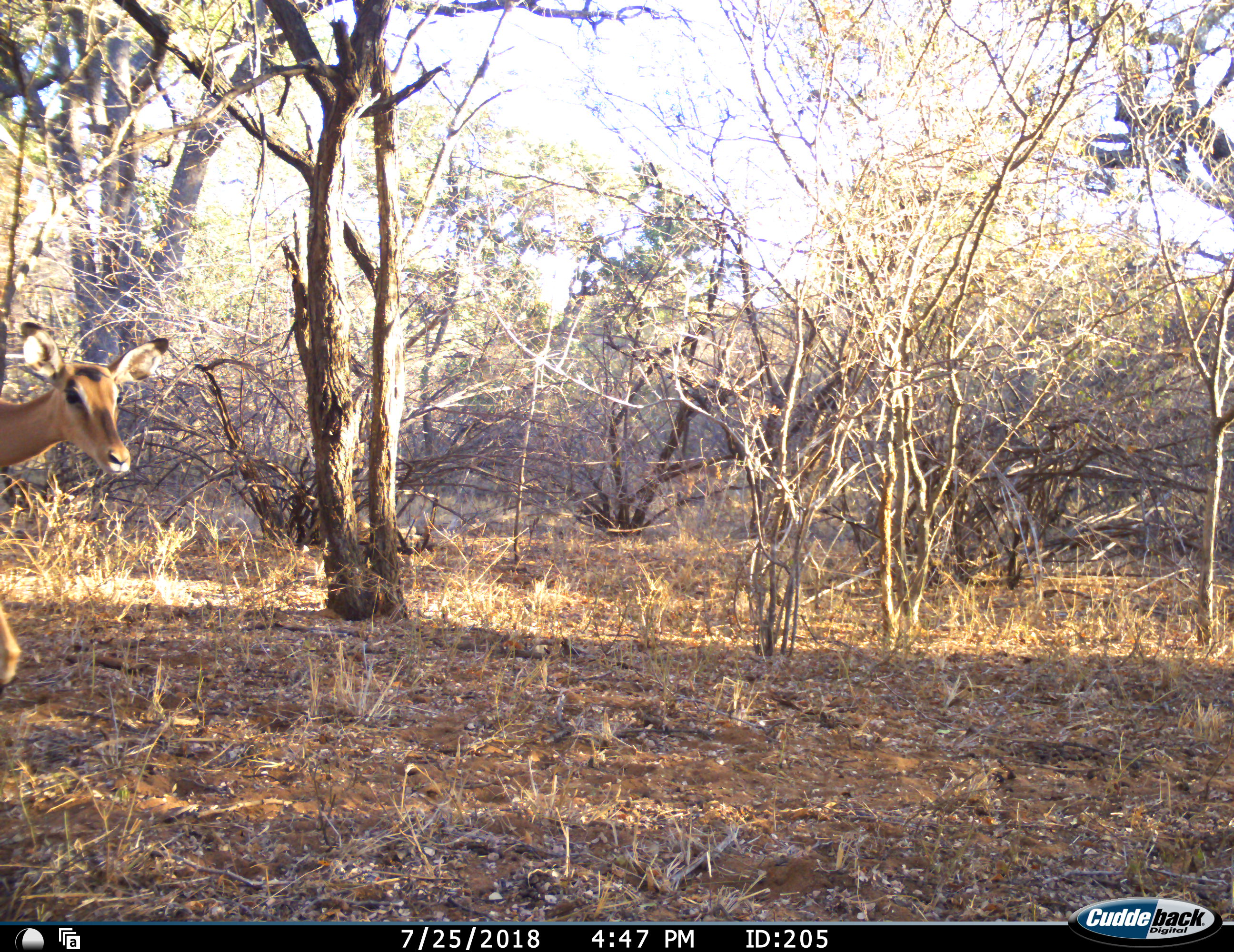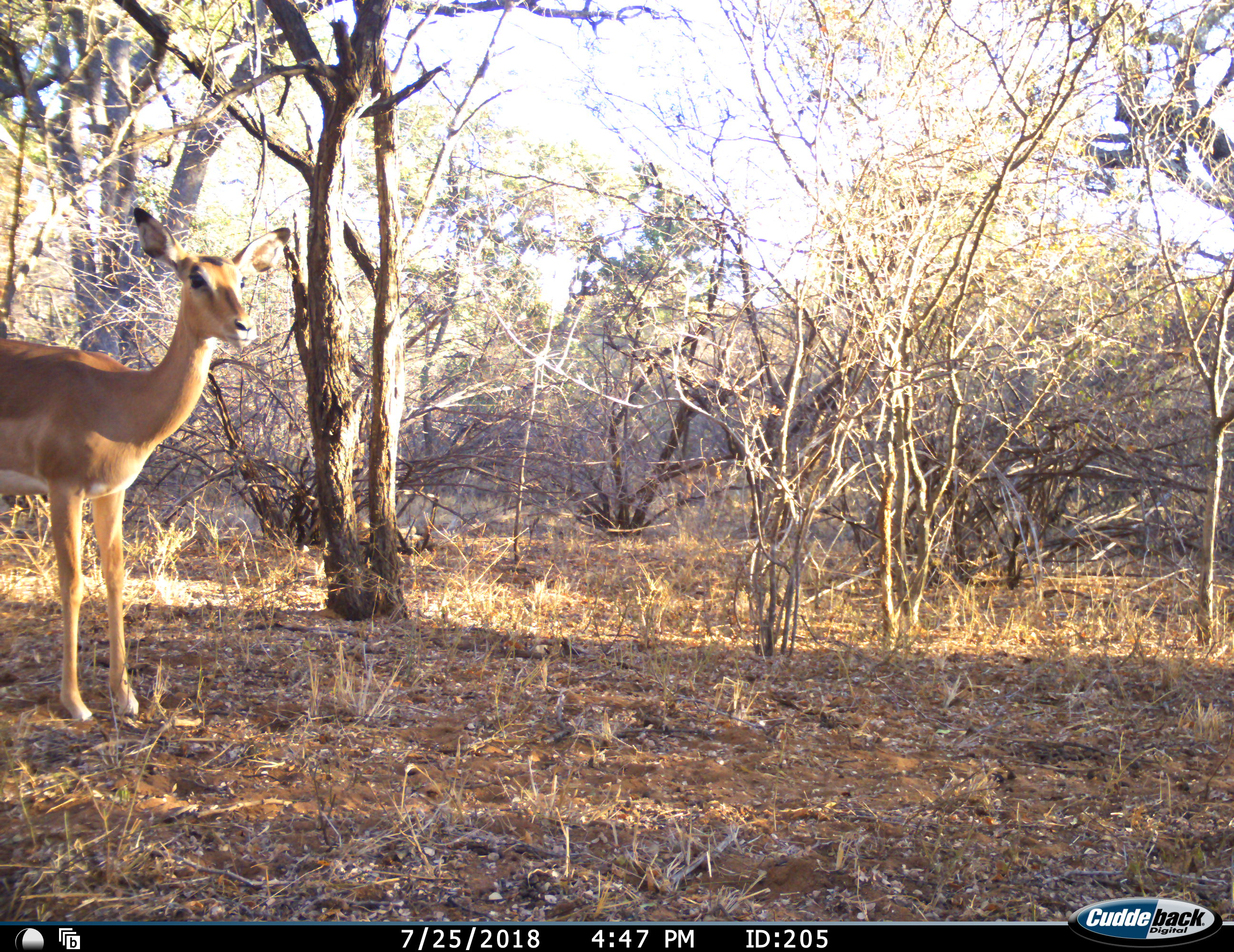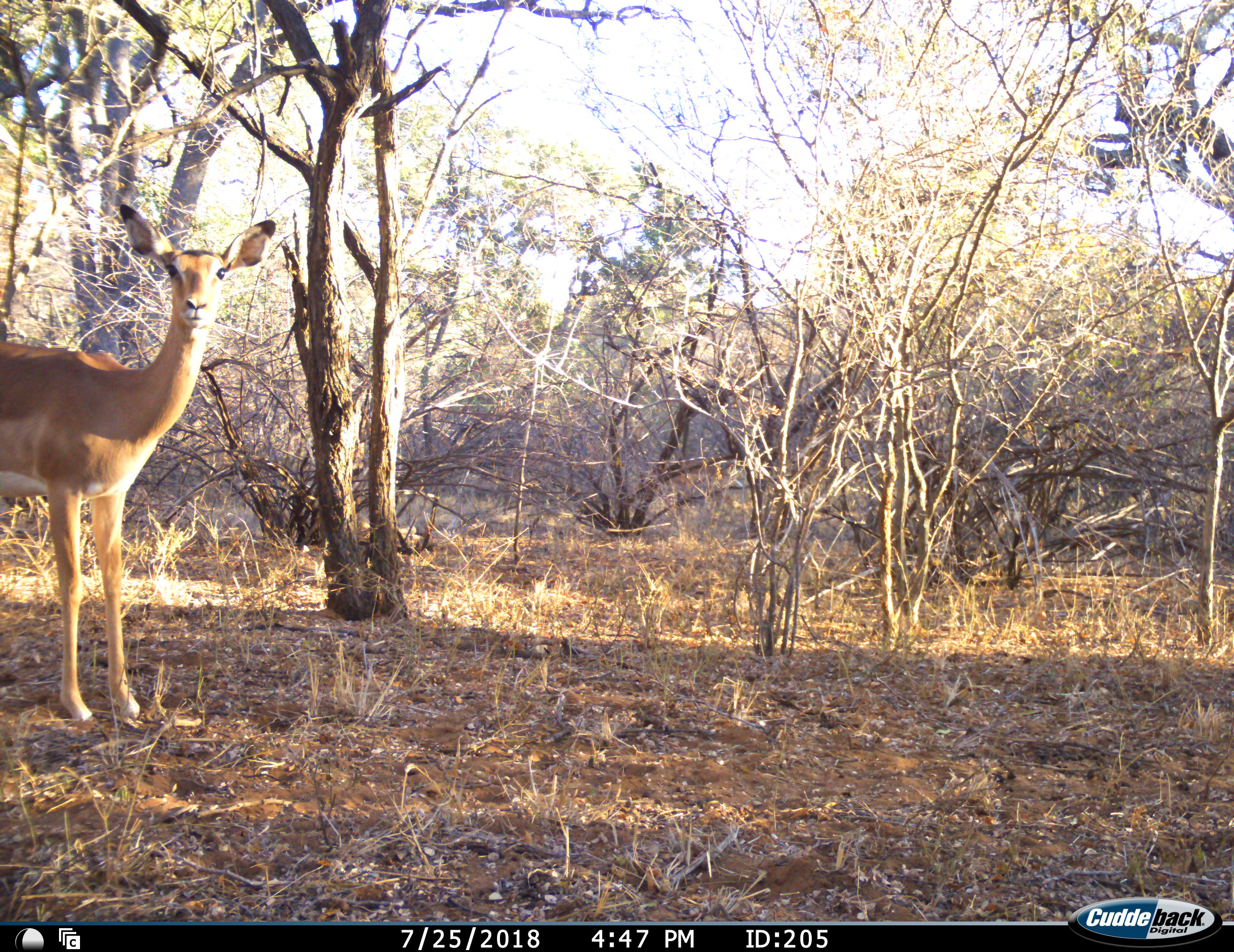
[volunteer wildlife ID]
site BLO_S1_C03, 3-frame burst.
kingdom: Animalia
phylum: Chordata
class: Mammalia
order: Artiodactyla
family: Bovidae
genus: Aepyceros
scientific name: Aepyceros melampus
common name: impala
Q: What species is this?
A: Impala (Aepyceros melampus).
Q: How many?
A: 1.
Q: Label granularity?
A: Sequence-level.